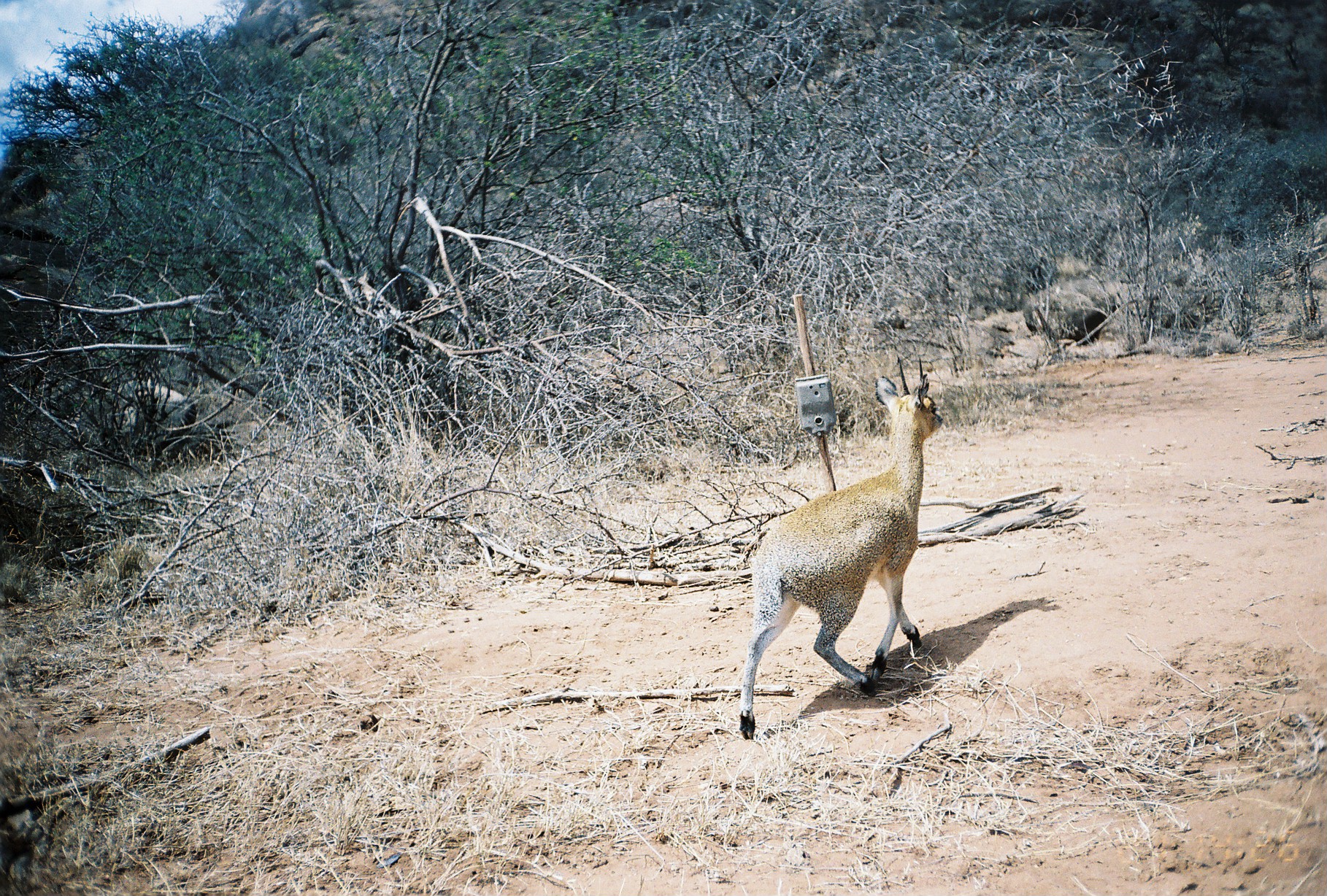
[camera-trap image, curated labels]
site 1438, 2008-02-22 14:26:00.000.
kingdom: Animalia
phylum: Chordata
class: Mammalia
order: Artiodactyla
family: Bovidae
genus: Oreotragus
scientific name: Oreotragus oreotragus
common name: klipspringer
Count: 1.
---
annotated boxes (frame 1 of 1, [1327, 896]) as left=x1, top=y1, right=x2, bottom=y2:
oreotragus oreotragus: left=737, top=351, right=944, bottom=737